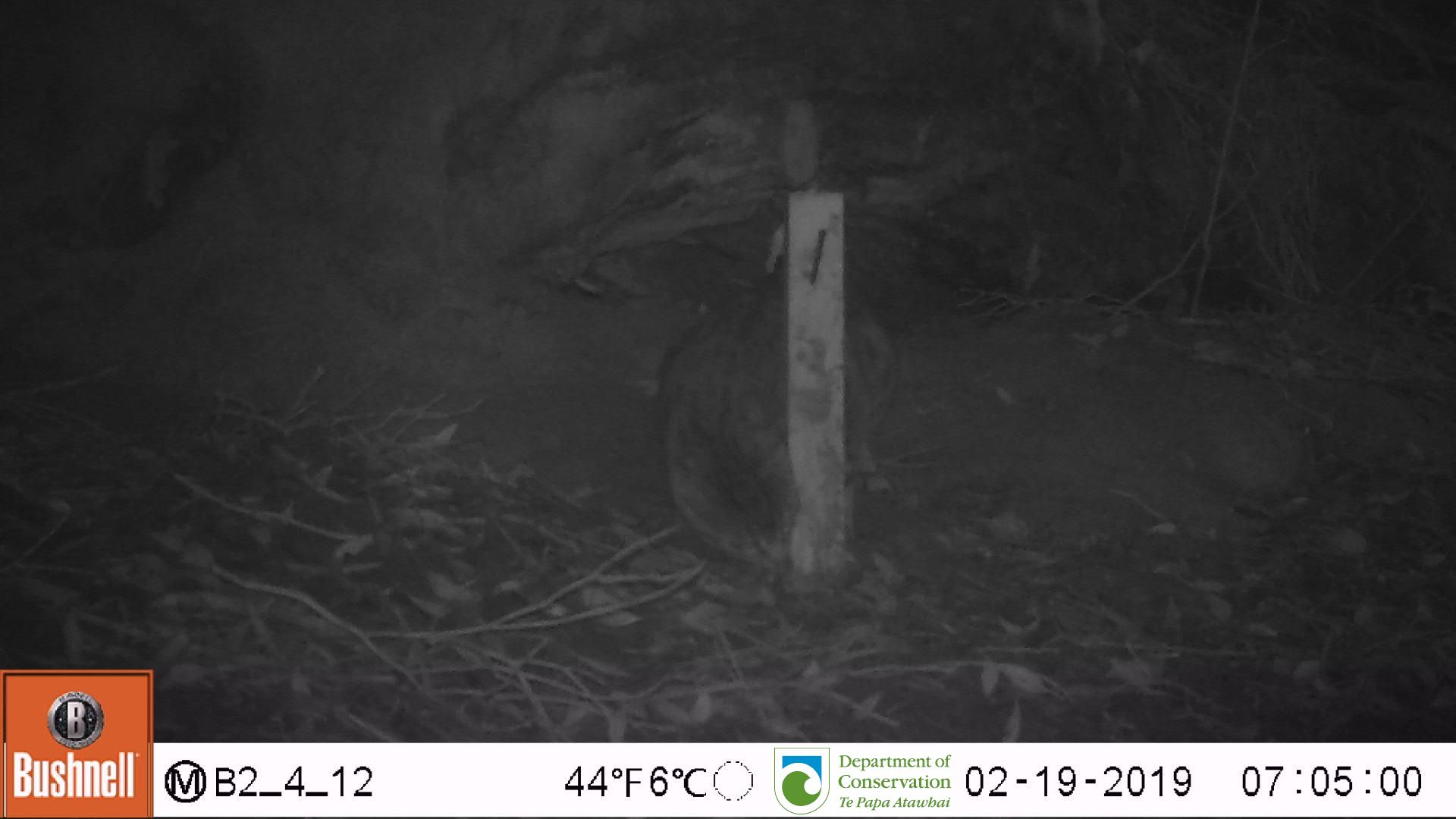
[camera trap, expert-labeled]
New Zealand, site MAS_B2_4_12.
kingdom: Animalia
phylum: Chordata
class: Mammalia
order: Carnivora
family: Felidae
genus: Felis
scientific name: Felis catus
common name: domestic cat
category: cat